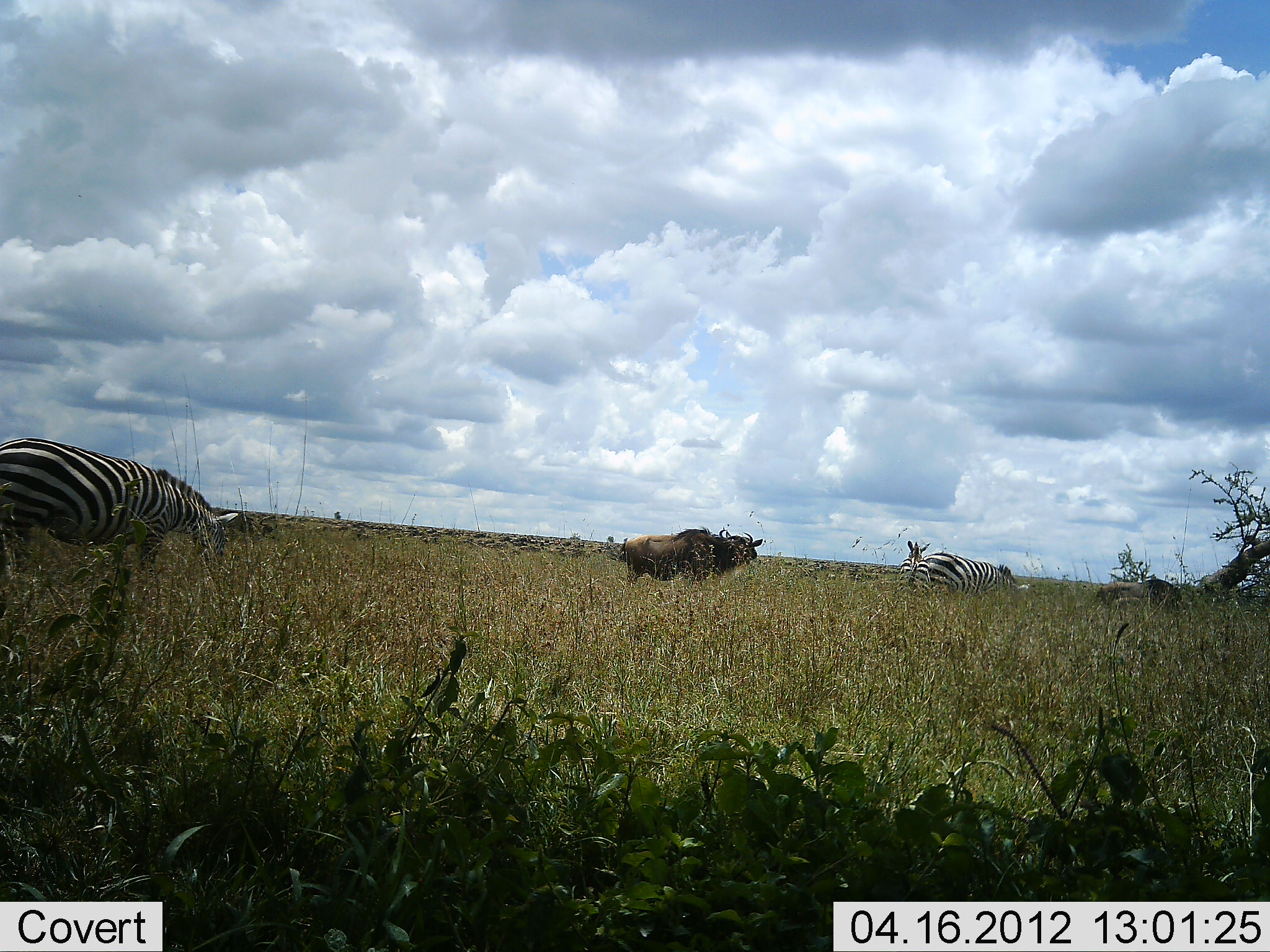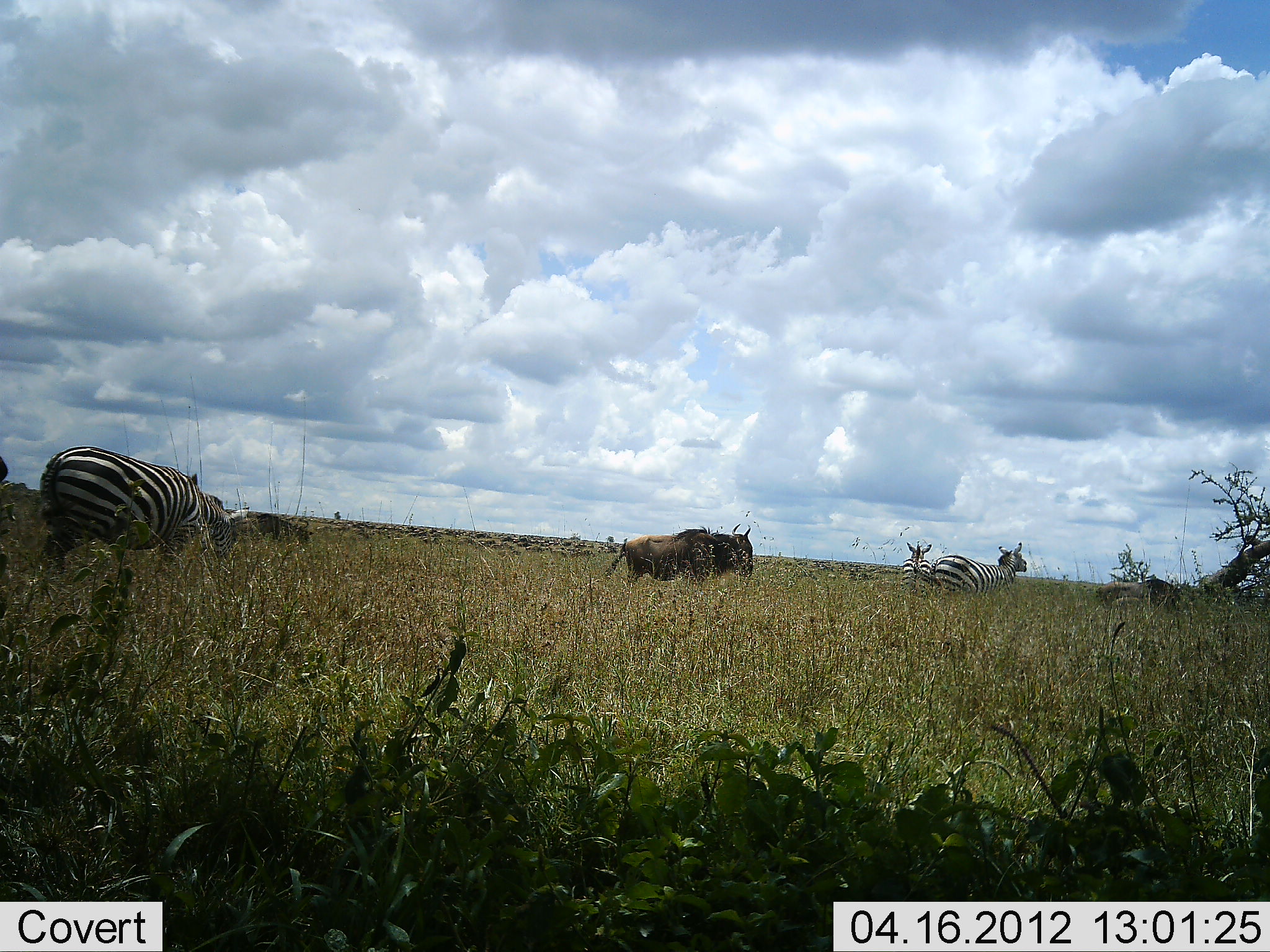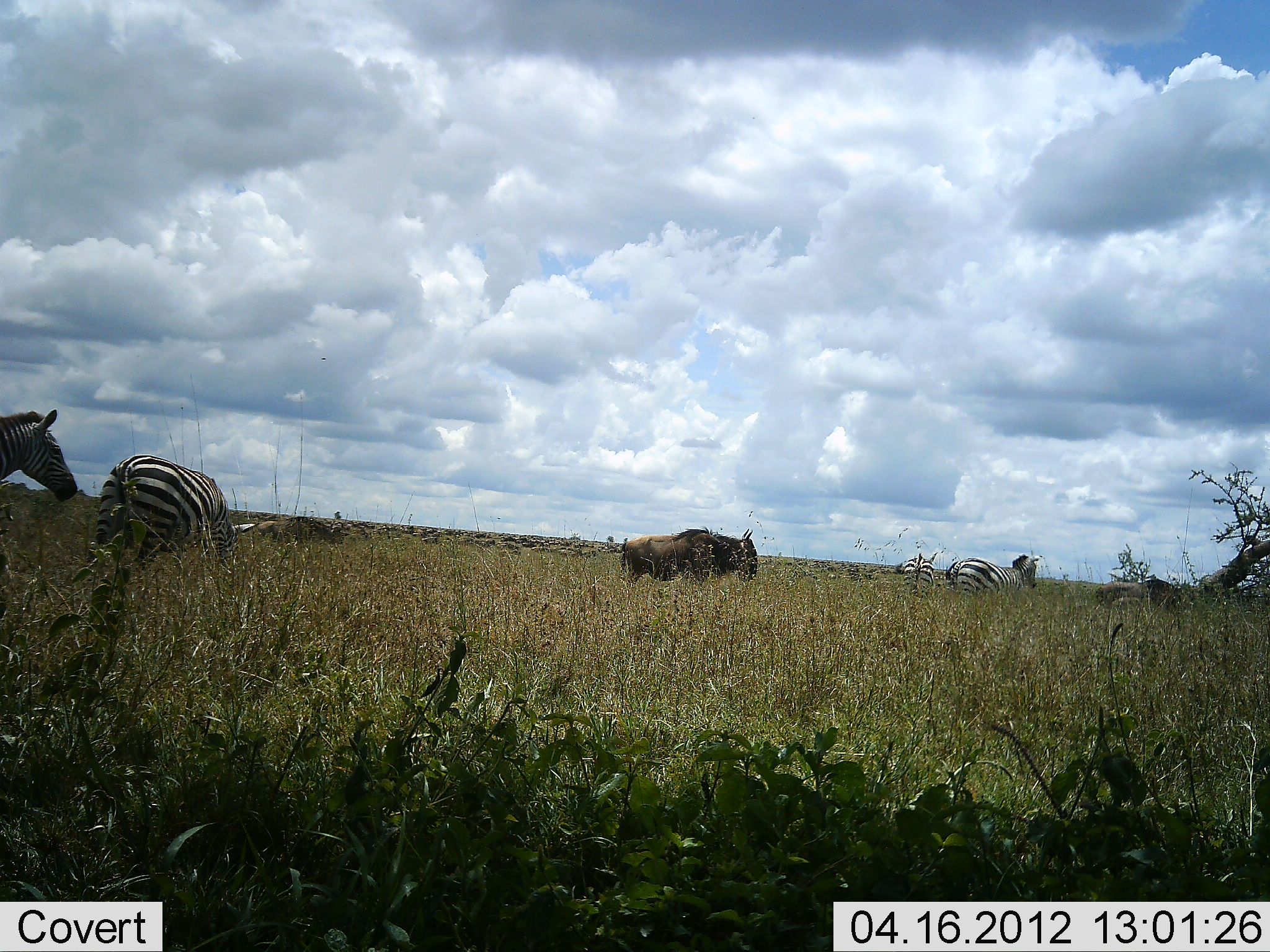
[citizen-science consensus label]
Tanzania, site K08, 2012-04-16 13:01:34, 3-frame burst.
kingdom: Animalia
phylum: Chordata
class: Mammalia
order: Artiodactyla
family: Bovidae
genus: Connochaetes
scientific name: Connochaetes taurinus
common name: blue wildebeest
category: wildebeest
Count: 2.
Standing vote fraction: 67%.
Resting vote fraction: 0%.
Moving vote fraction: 53%.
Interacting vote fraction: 0%.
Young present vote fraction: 0%.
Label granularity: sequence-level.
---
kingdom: Animalia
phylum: Chordata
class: Mammalia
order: Perissodactyla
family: Equidae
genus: Equus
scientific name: Equus quagga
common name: plains zebra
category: zebra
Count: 4.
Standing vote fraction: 38%.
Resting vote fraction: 0%.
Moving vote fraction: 81%.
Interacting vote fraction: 6%.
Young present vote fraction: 0%.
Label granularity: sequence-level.